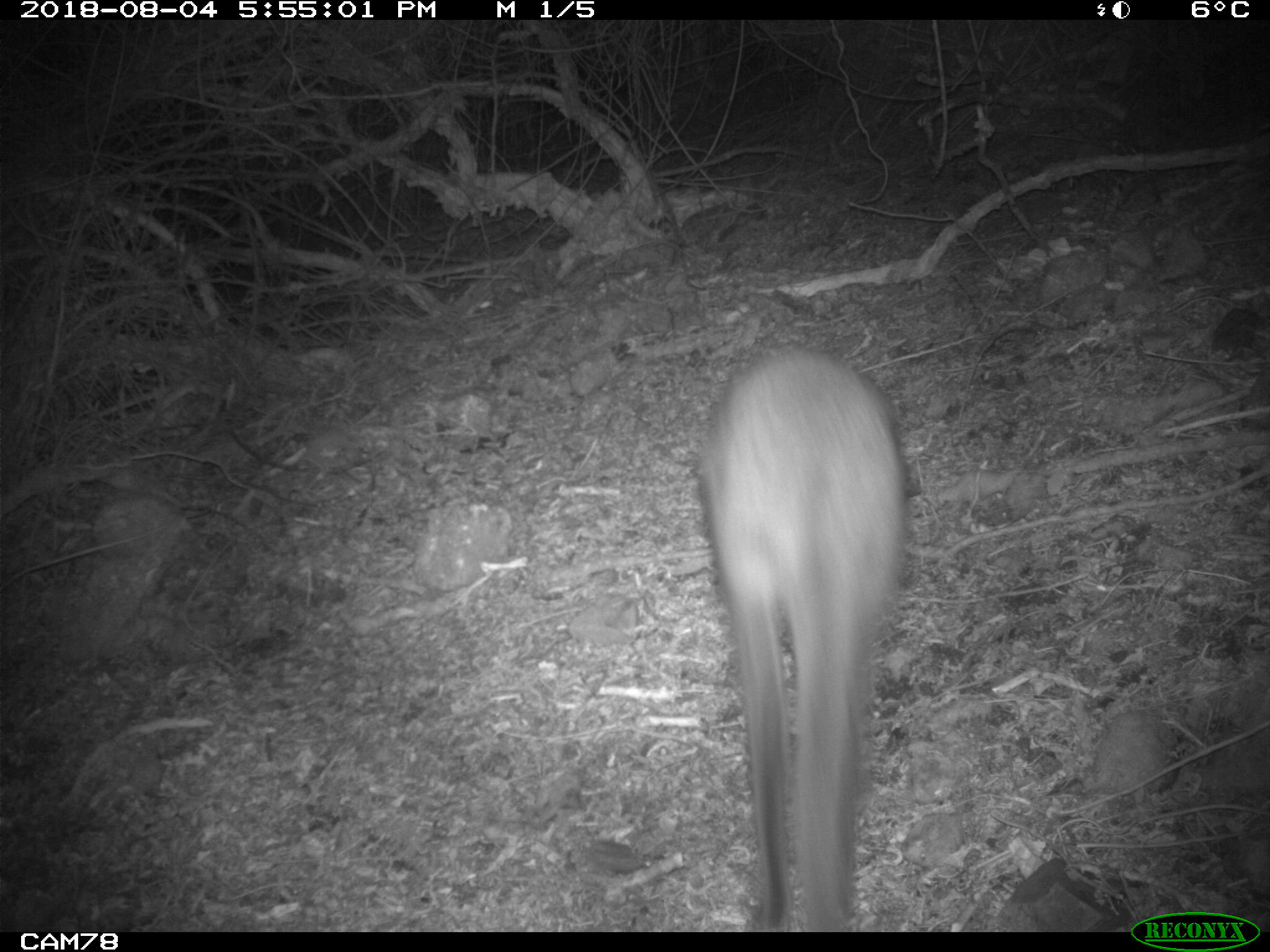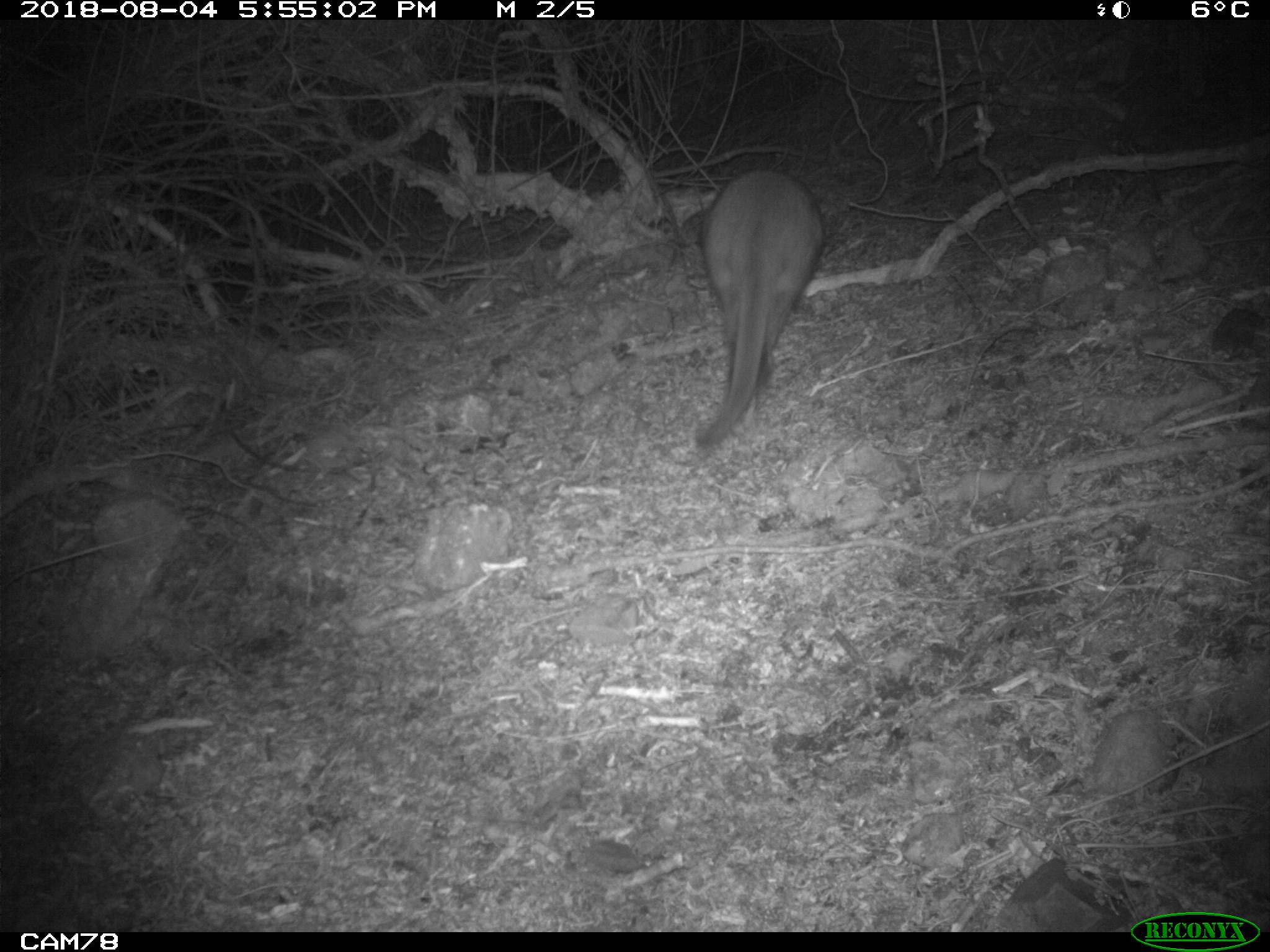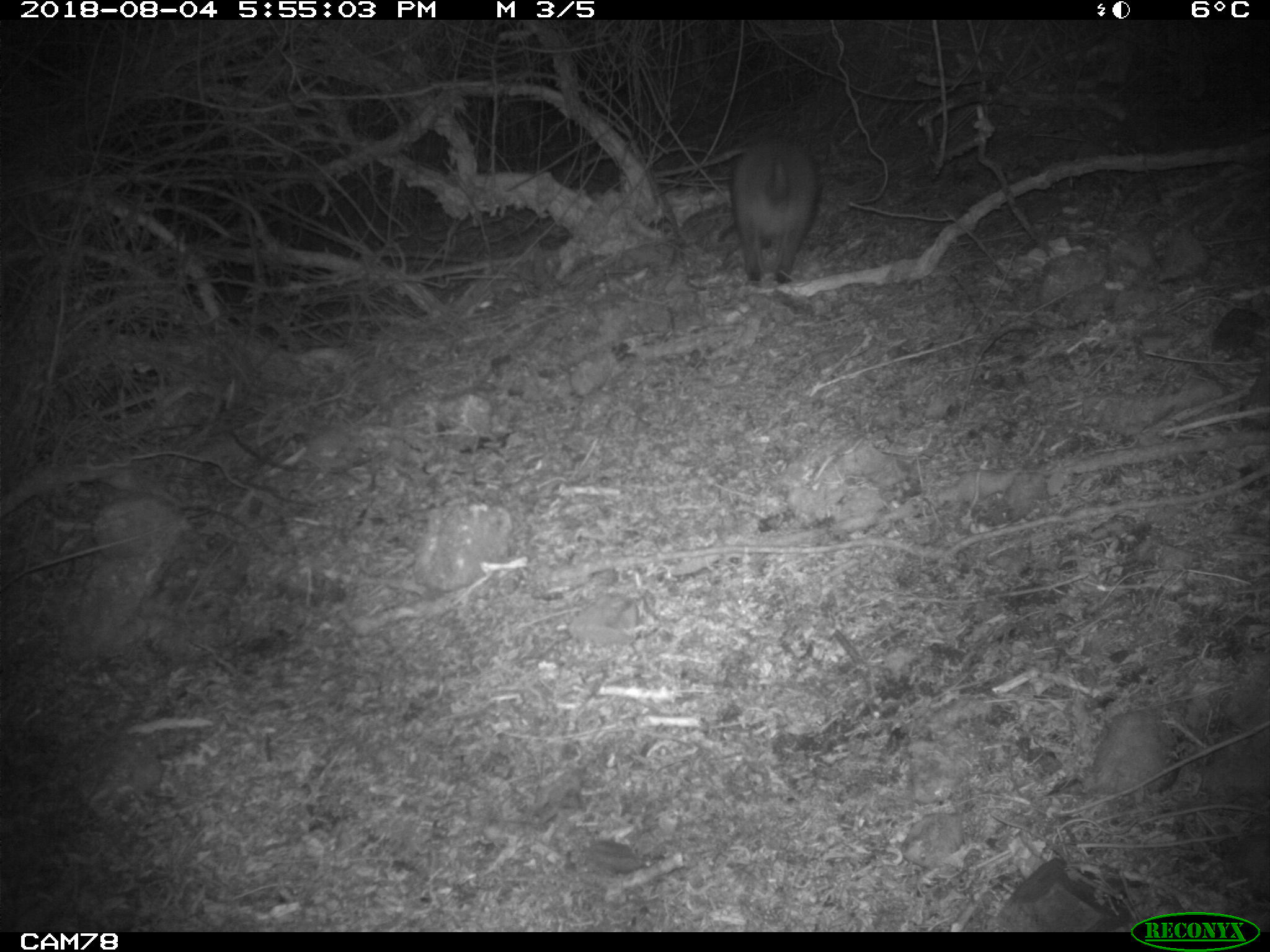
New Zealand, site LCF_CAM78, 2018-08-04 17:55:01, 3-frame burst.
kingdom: Animalia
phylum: Chordata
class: Mammalia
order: Diprotodontia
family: Macropodidae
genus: Notamacropus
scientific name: Notamacropus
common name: wallaby